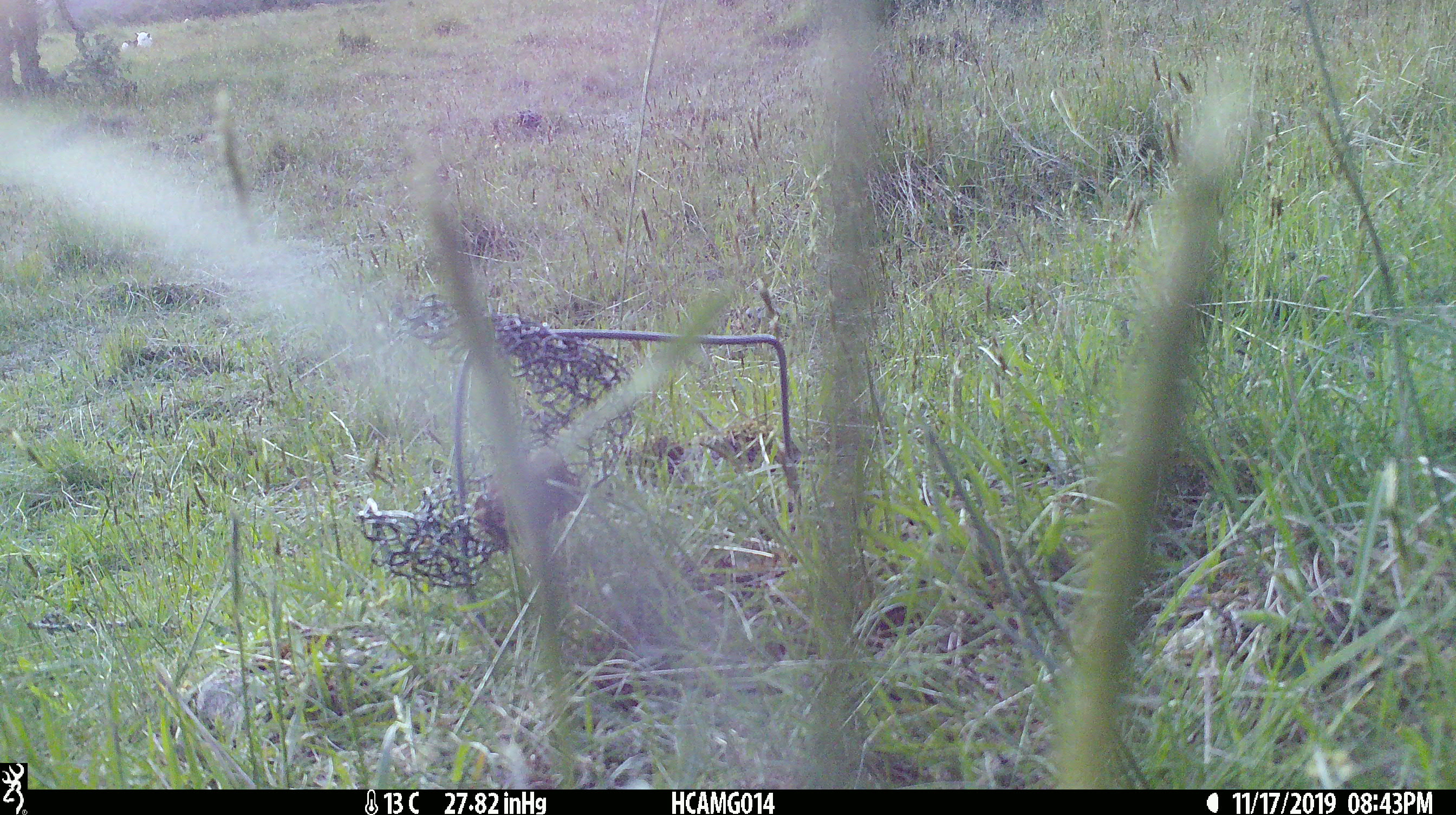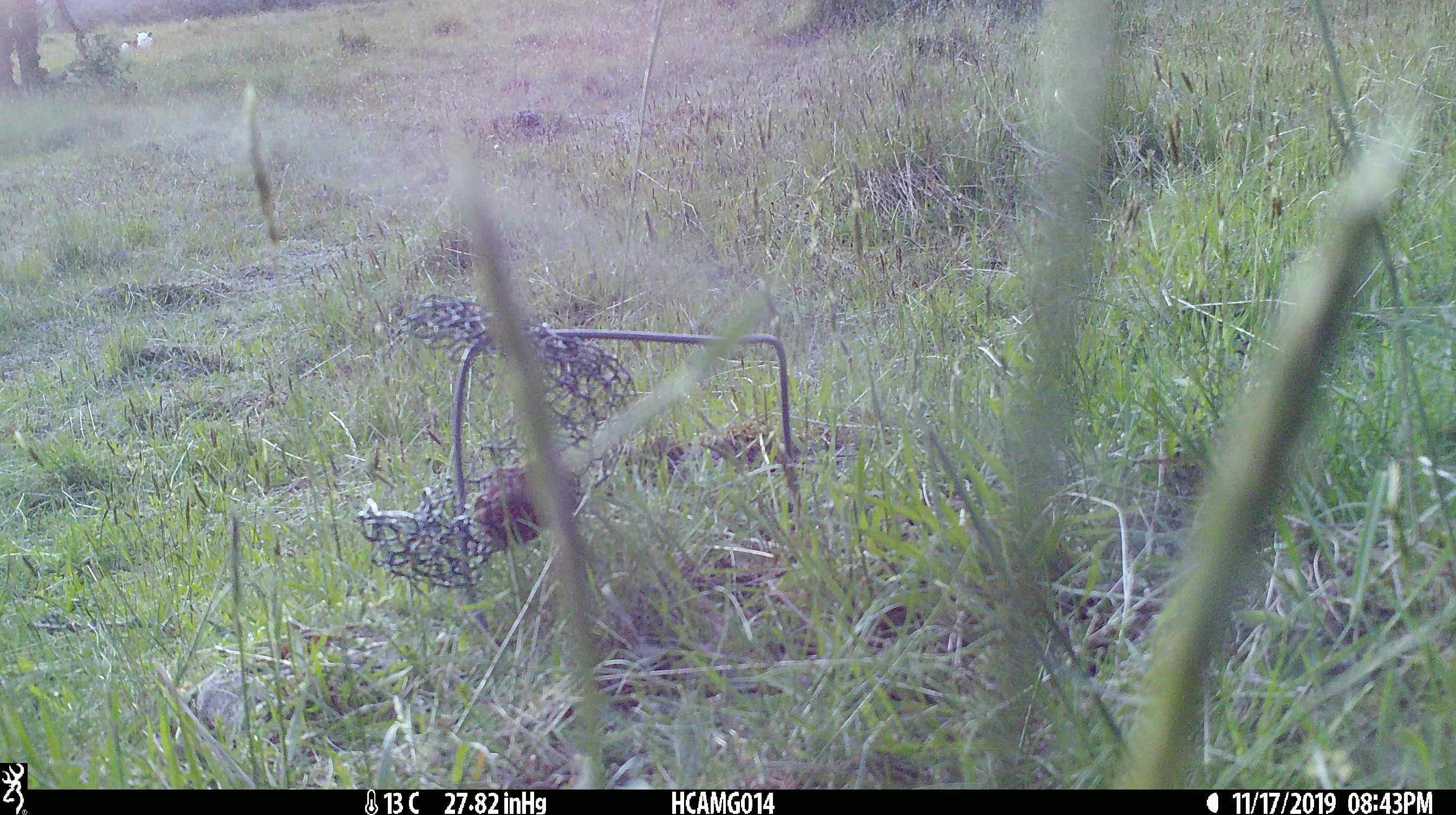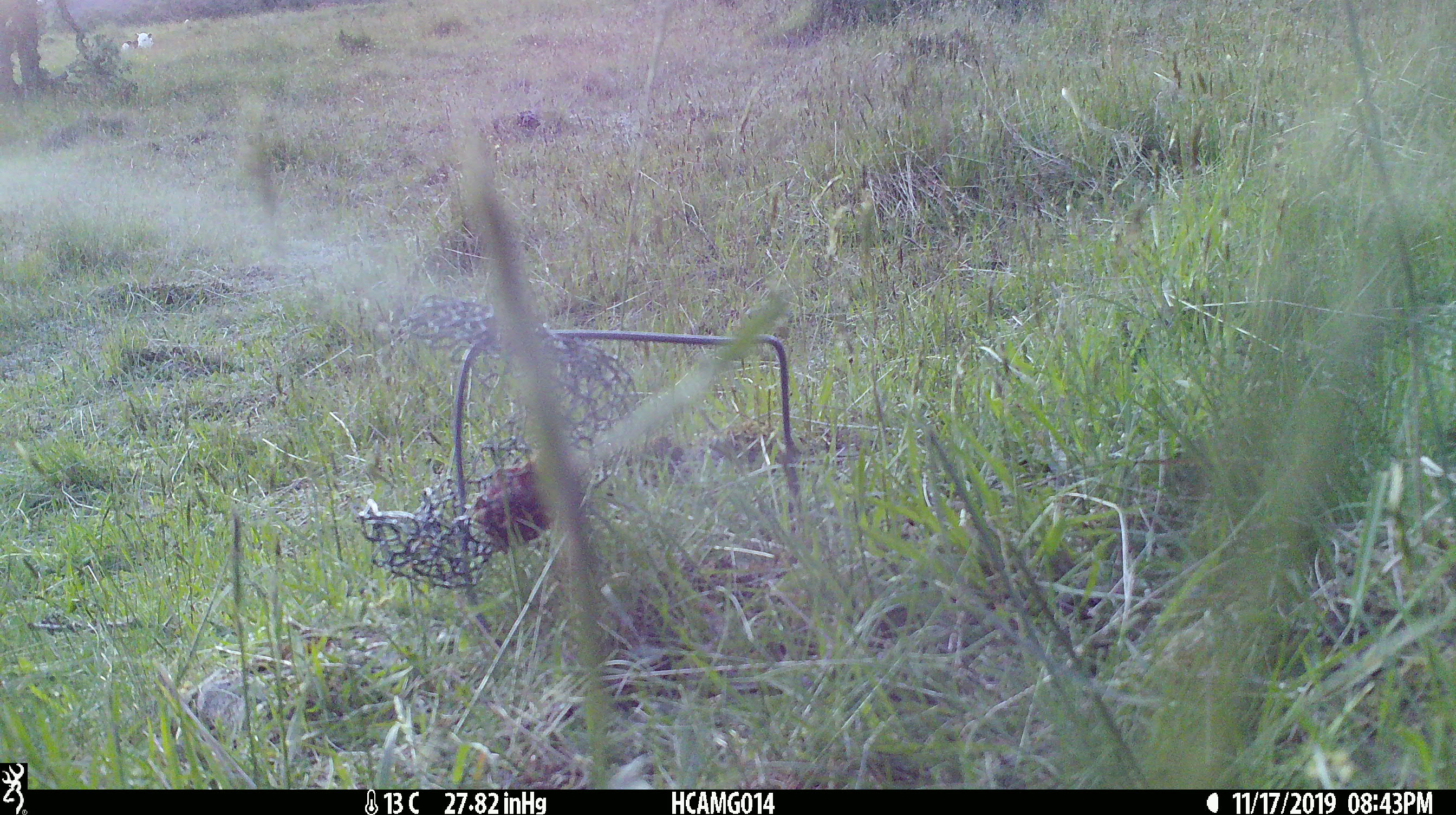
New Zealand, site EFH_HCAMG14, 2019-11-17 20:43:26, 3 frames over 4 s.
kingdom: Animalia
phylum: Chordata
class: Mammalia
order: Artiodactyla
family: Bovidae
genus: Bos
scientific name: Bos taurus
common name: domestic cow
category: cow